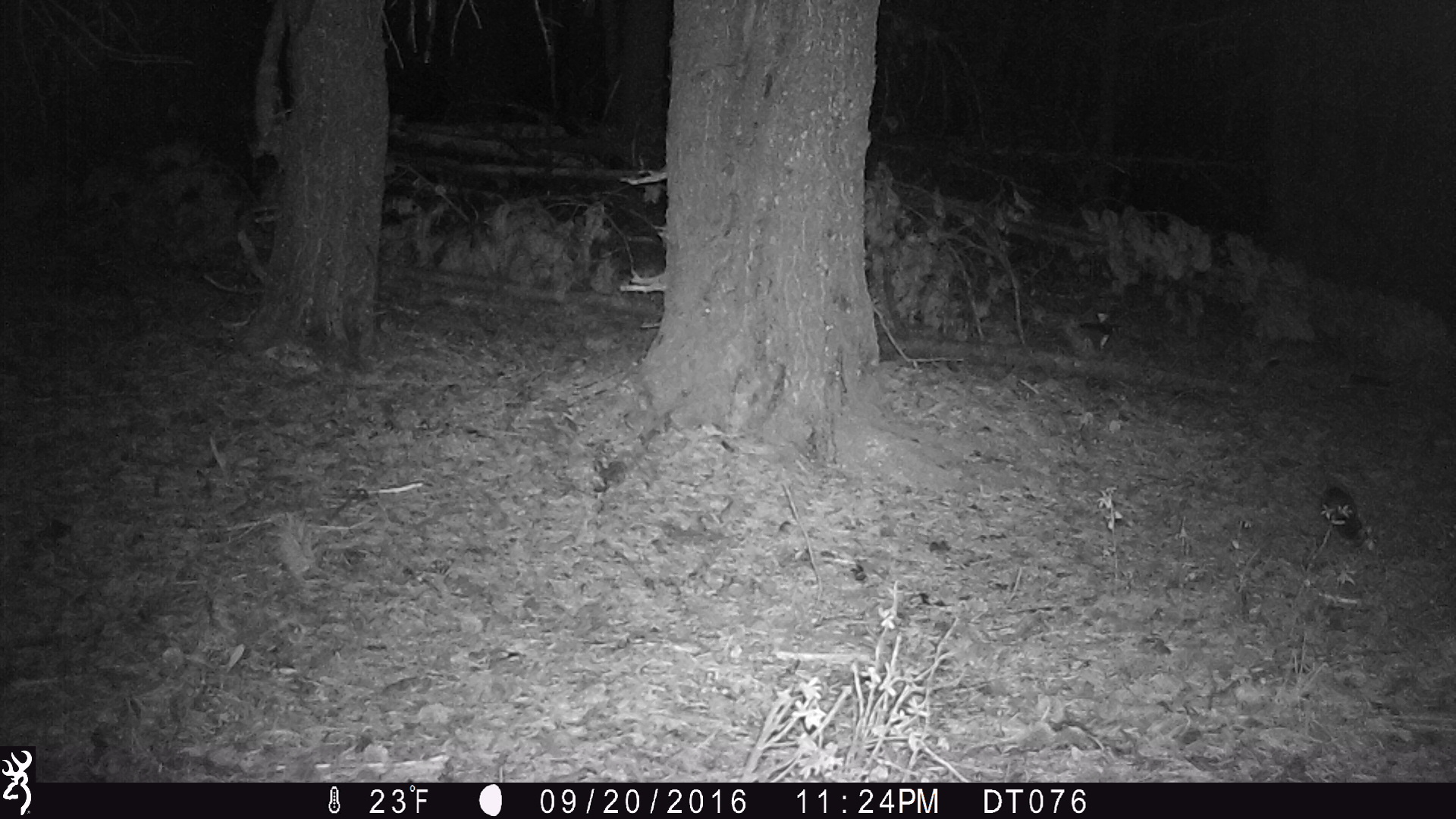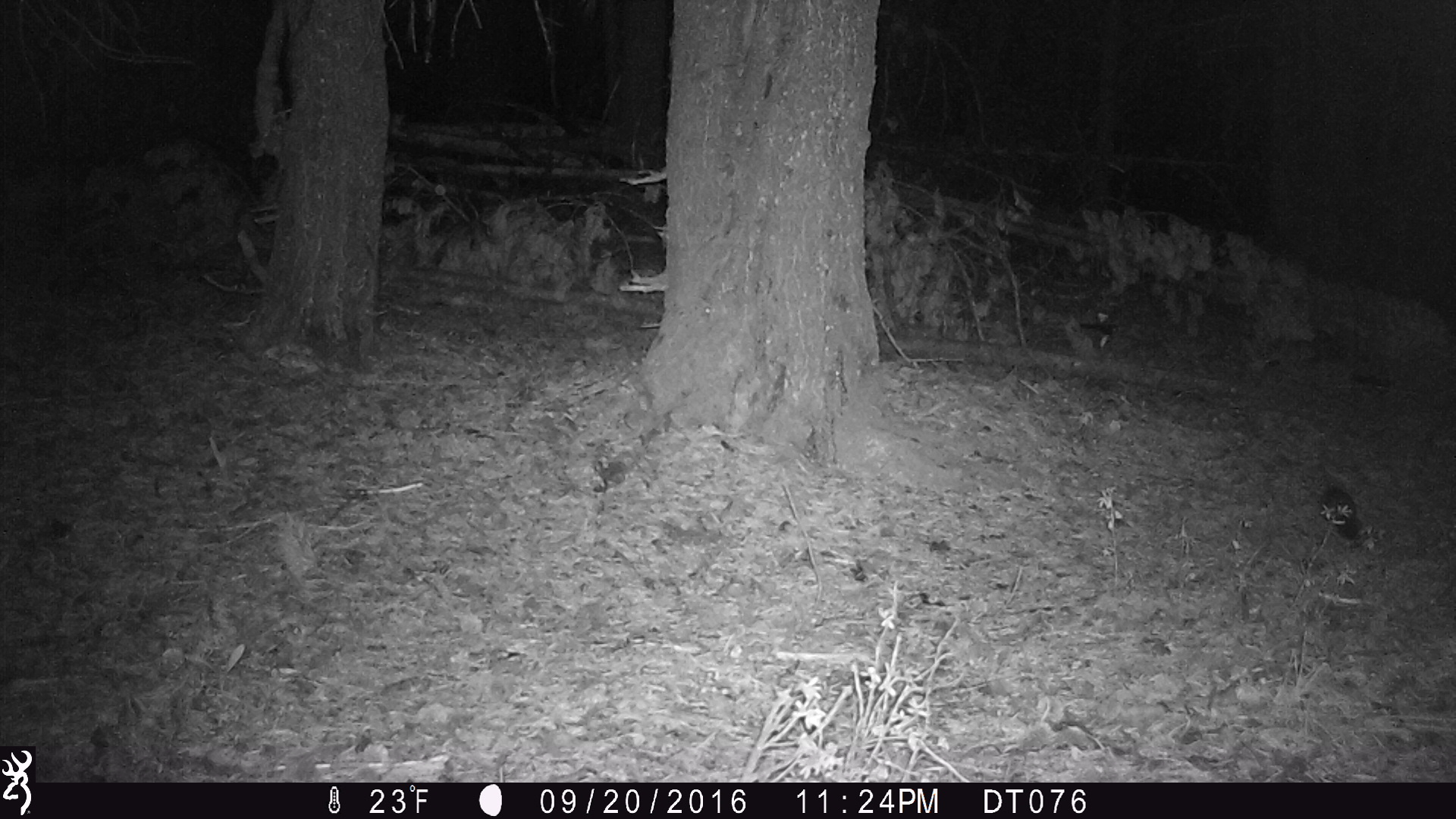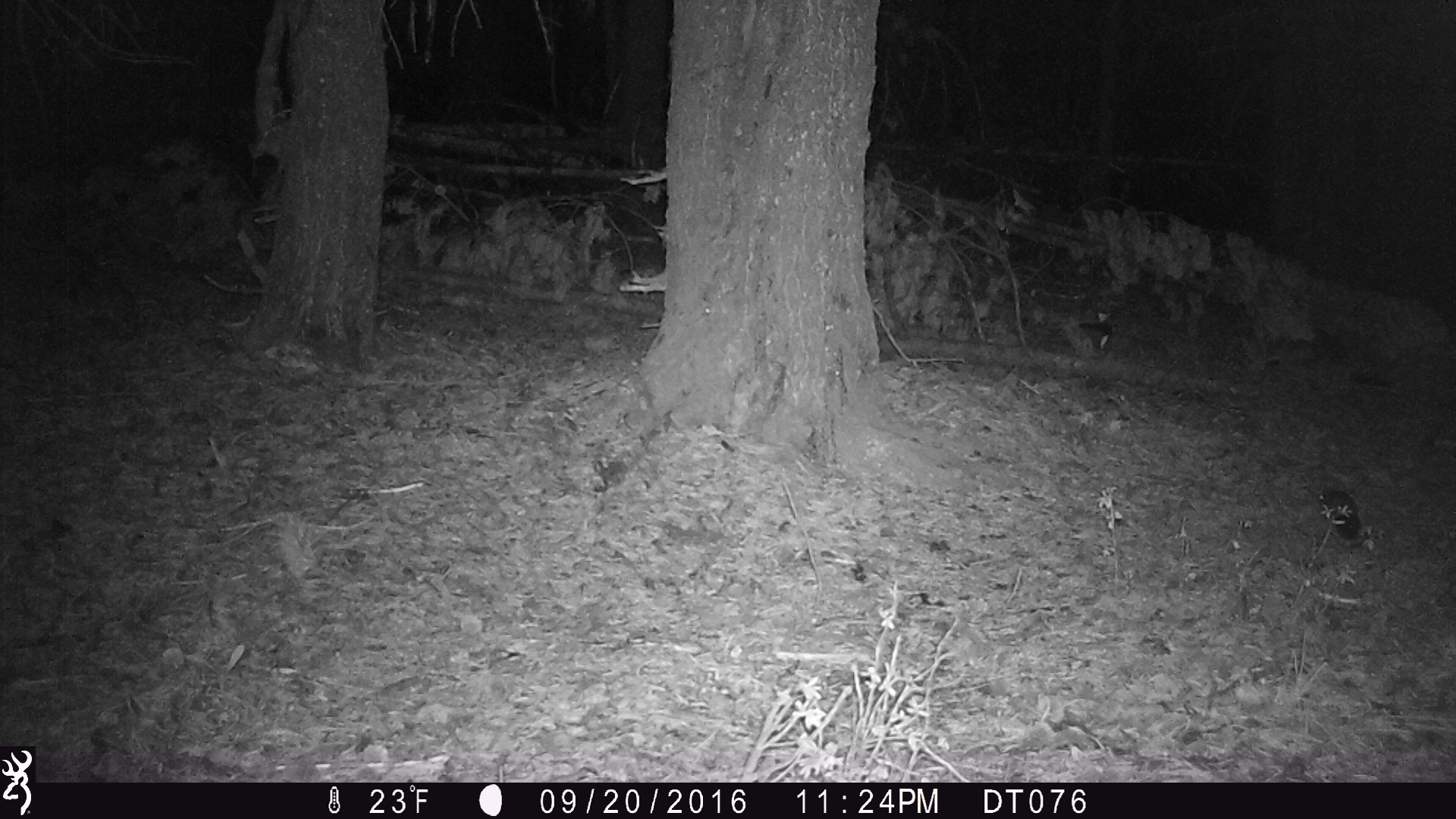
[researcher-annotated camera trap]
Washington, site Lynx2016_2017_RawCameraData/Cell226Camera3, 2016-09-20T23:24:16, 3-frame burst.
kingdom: Animalia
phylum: Chordata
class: Mammalia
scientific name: Mammalia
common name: small mammal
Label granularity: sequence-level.